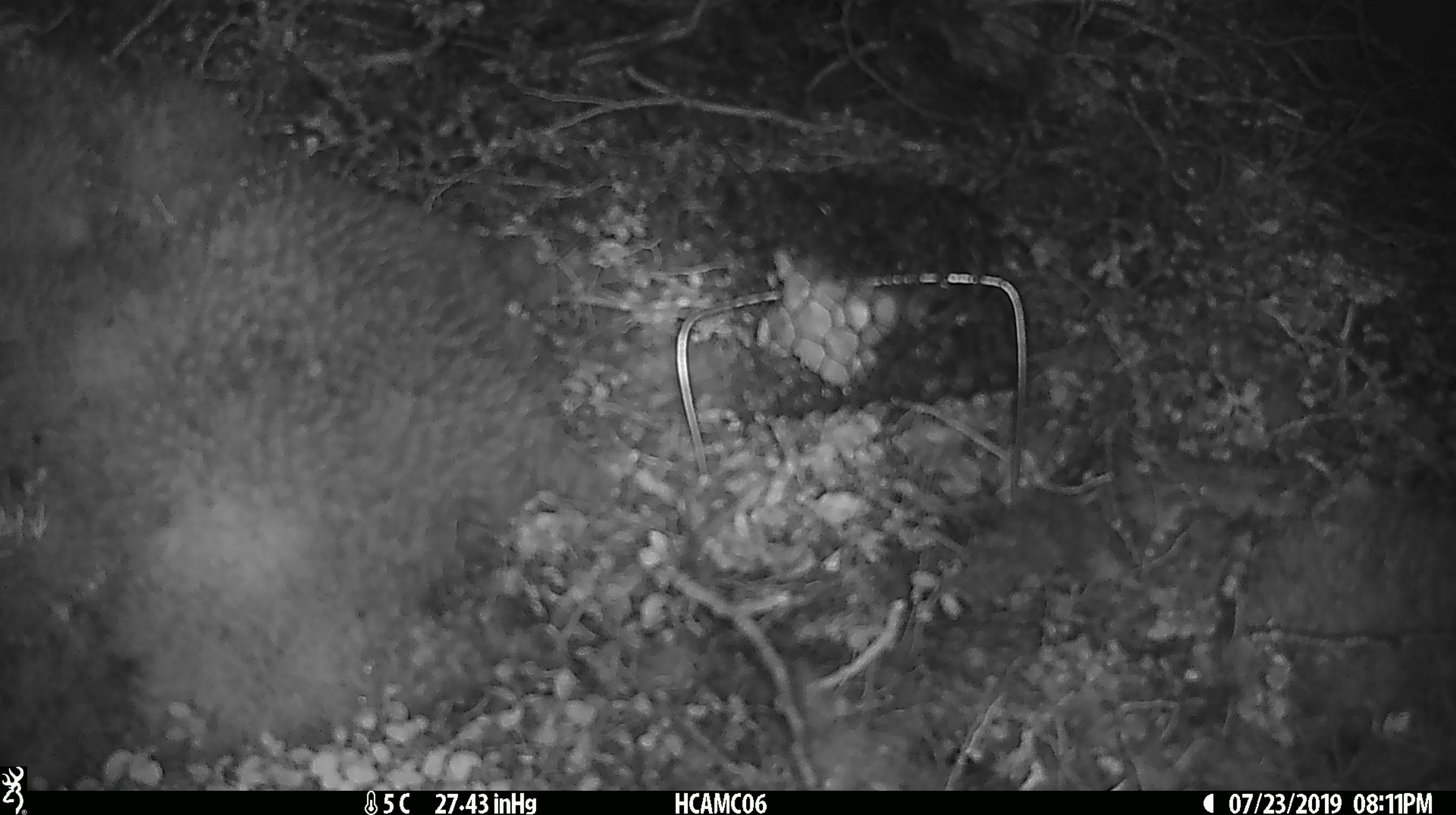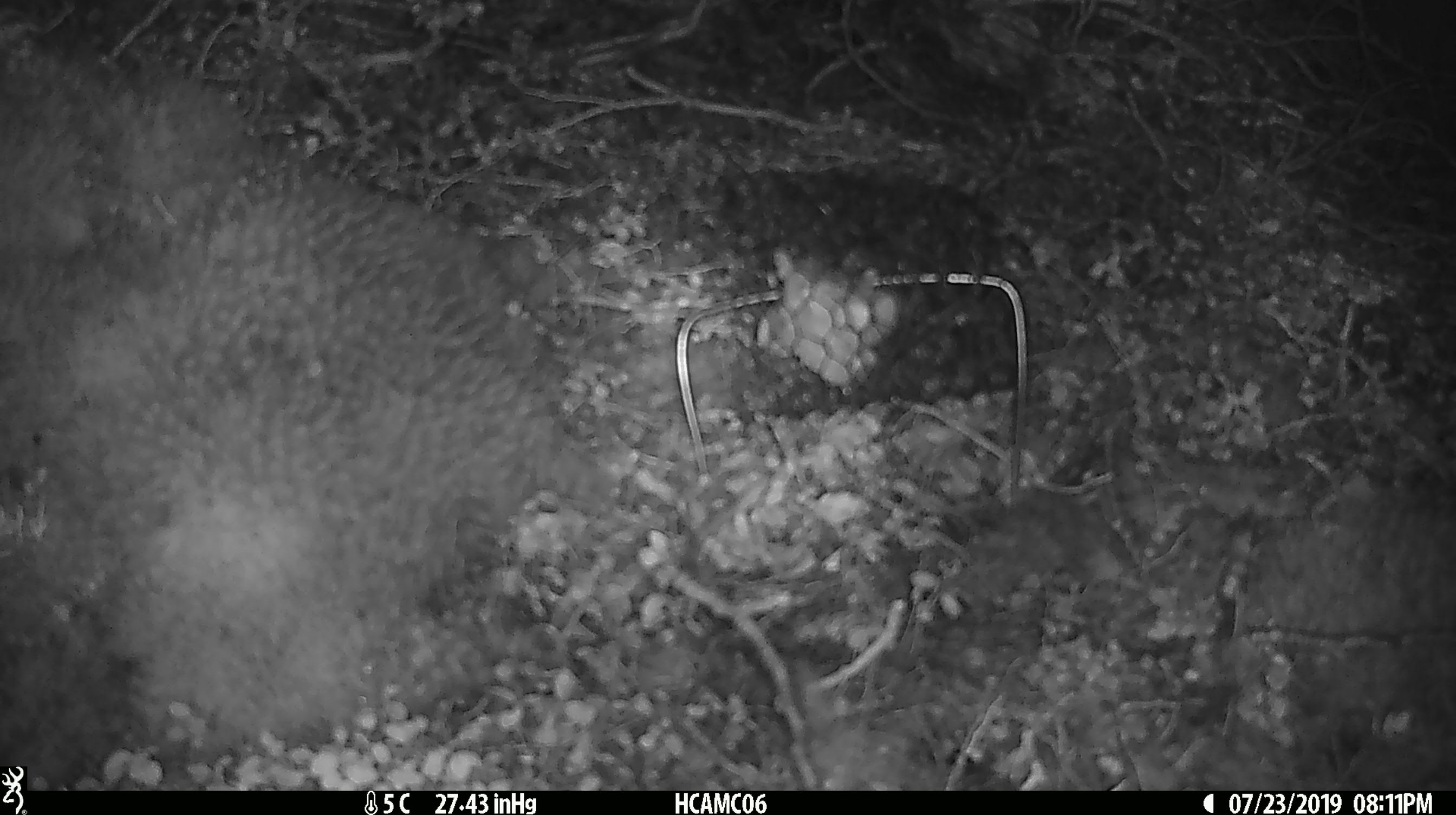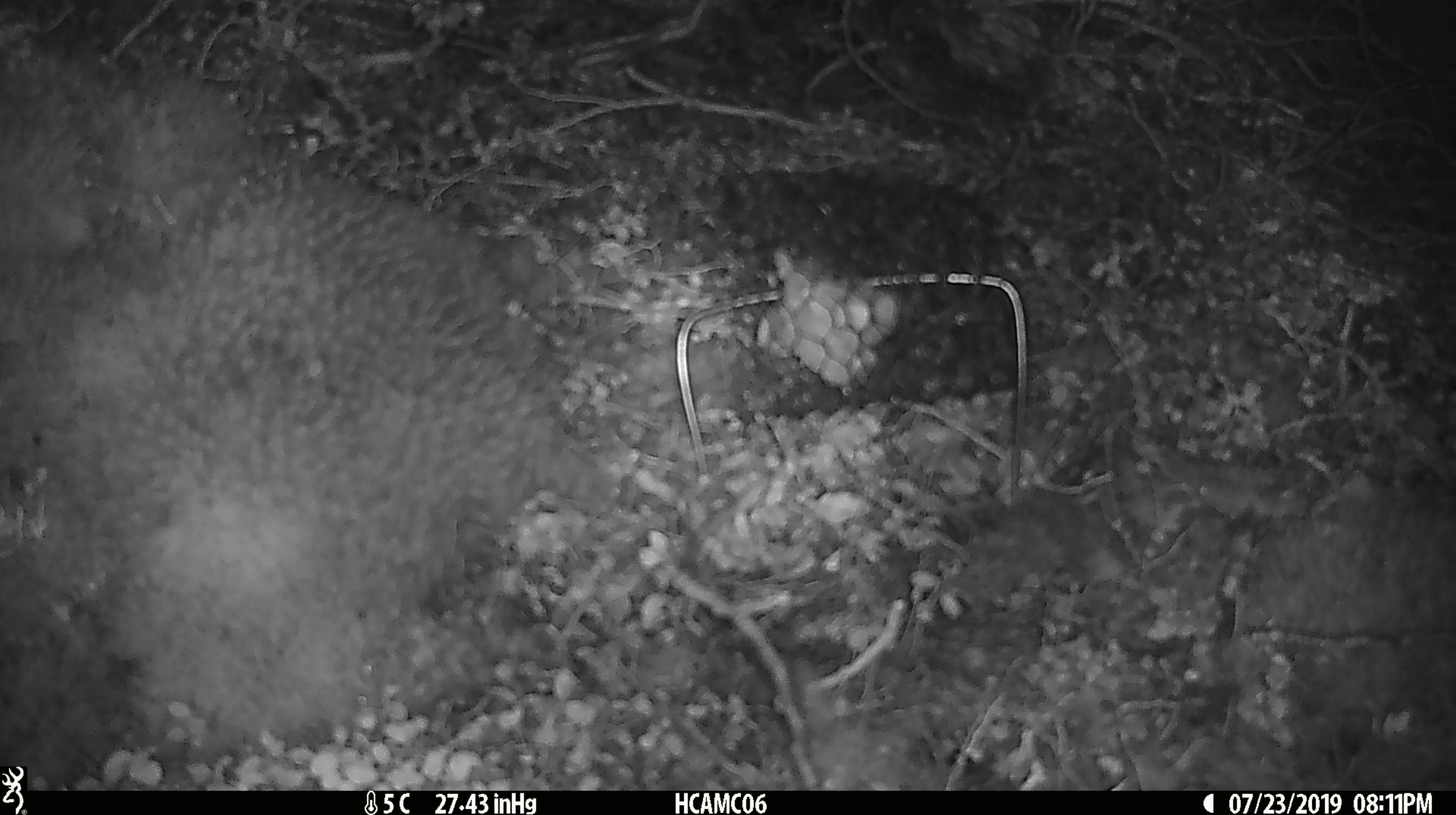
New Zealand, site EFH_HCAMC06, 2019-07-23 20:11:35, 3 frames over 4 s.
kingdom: Animalia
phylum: Chordata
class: Mammalia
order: Rodentia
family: Muridae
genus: Mus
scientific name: Mus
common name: mouse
Mouse (Mus).